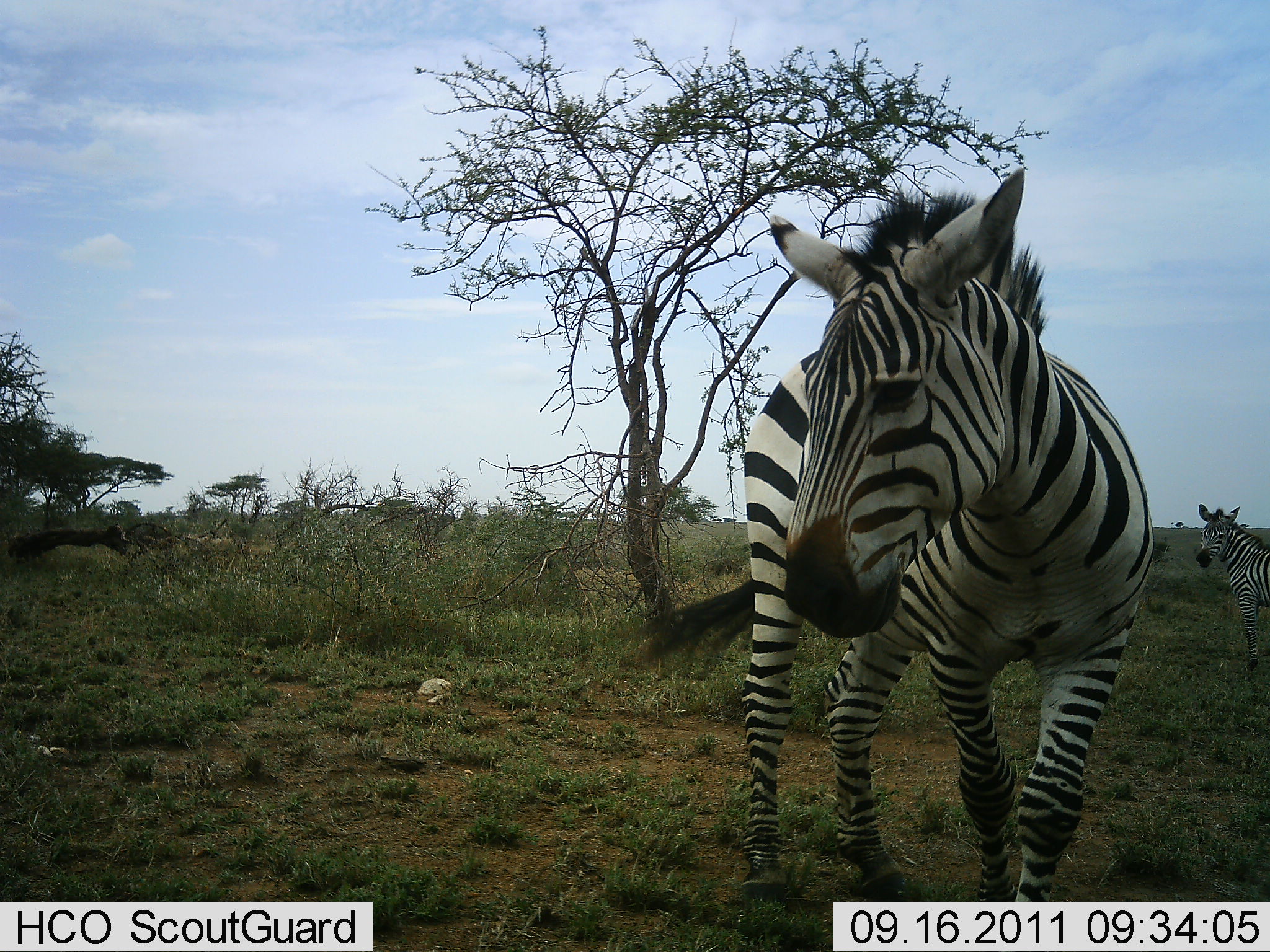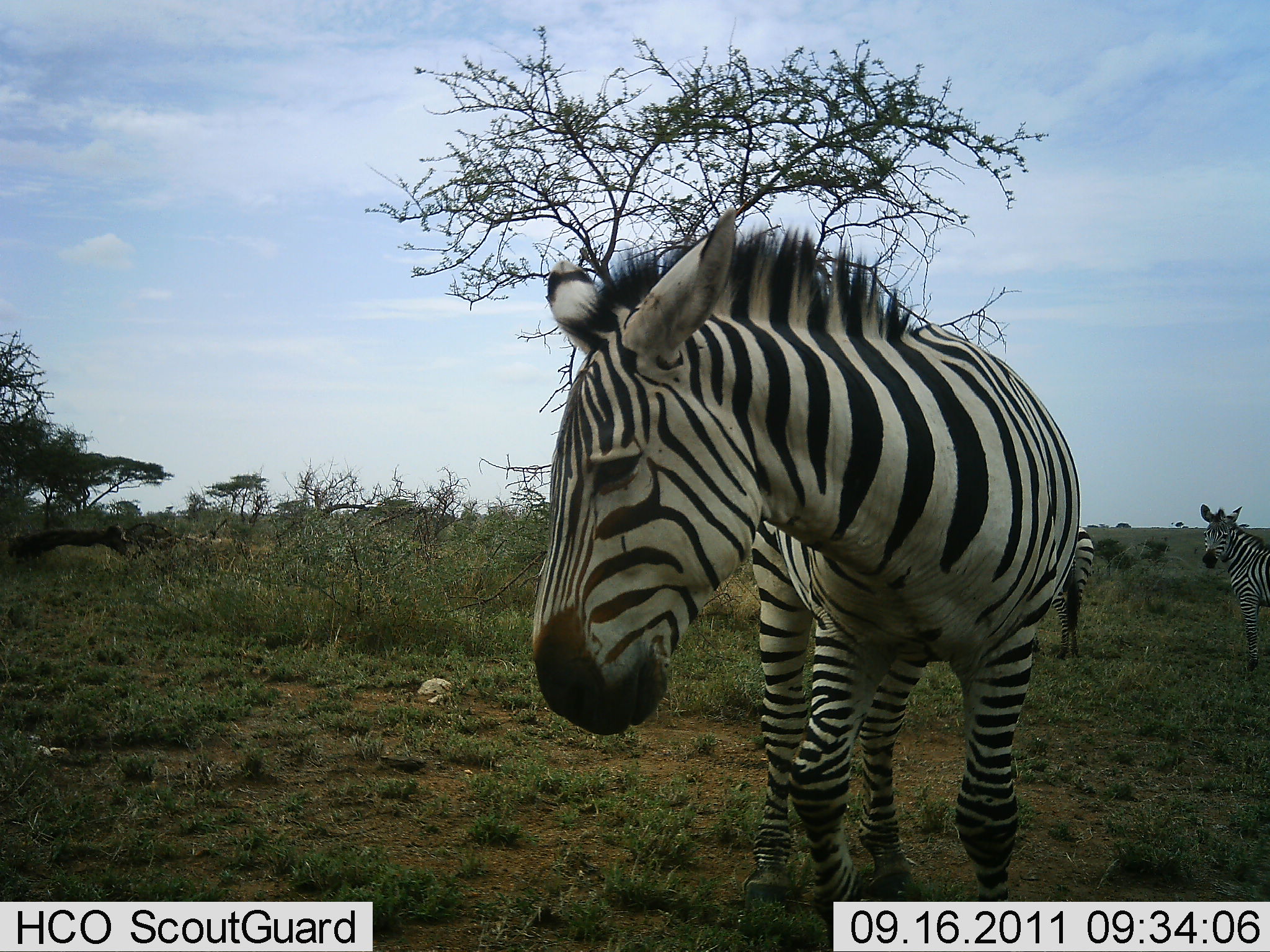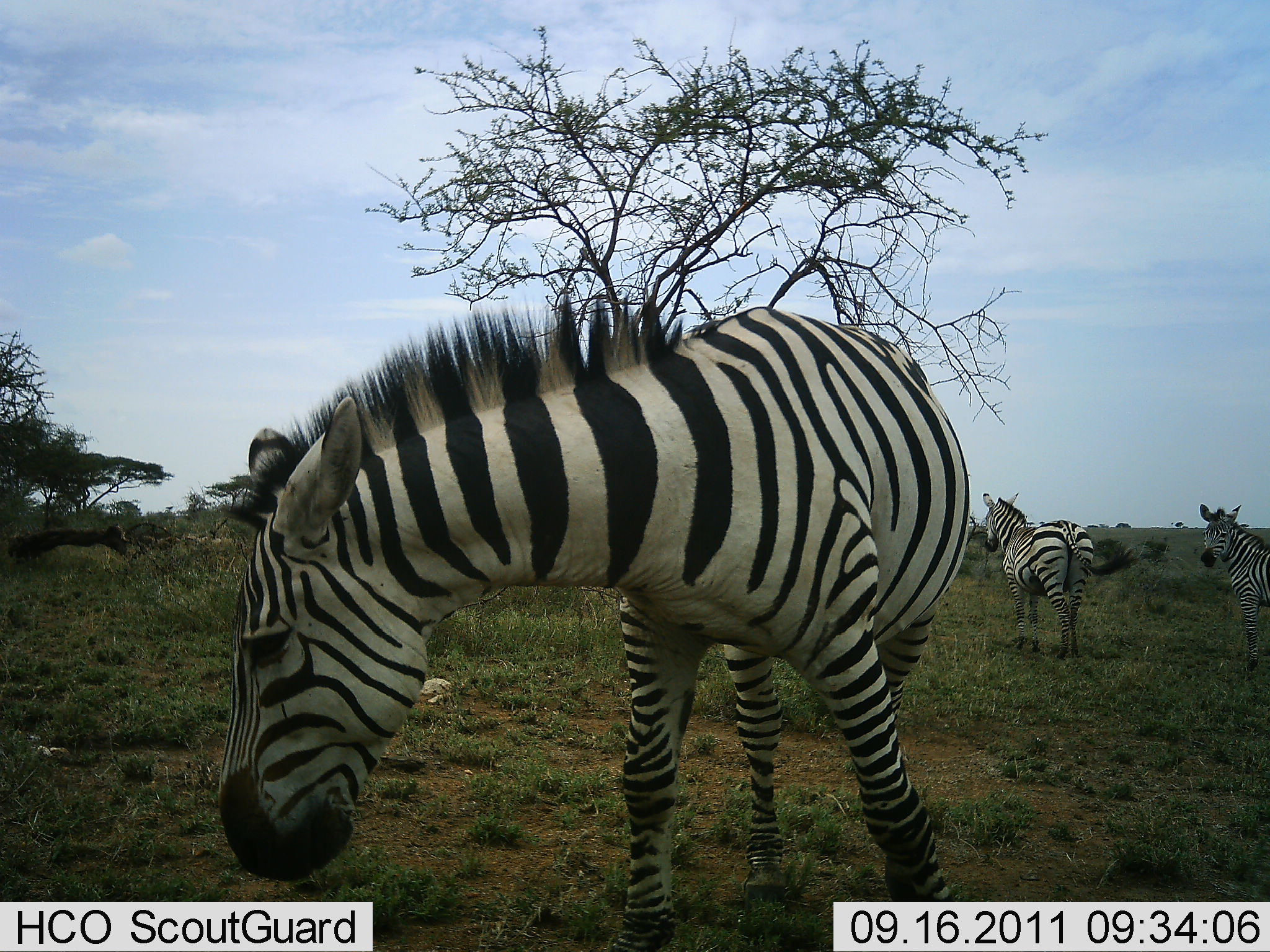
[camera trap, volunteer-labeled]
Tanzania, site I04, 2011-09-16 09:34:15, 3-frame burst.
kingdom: Animalia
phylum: Chordata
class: Mammalia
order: Perissodactyla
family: Equidae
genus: Equus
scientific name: Equus quagga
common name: plains zebra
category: zebra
Zebra (plains zebra) (Equus quagga), count 3. Behavior (volunteer vote fractions): standing 64%, resting 9%, moving 55%, interacting 9%. Young present (vote fraction): 0%. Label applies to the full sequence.